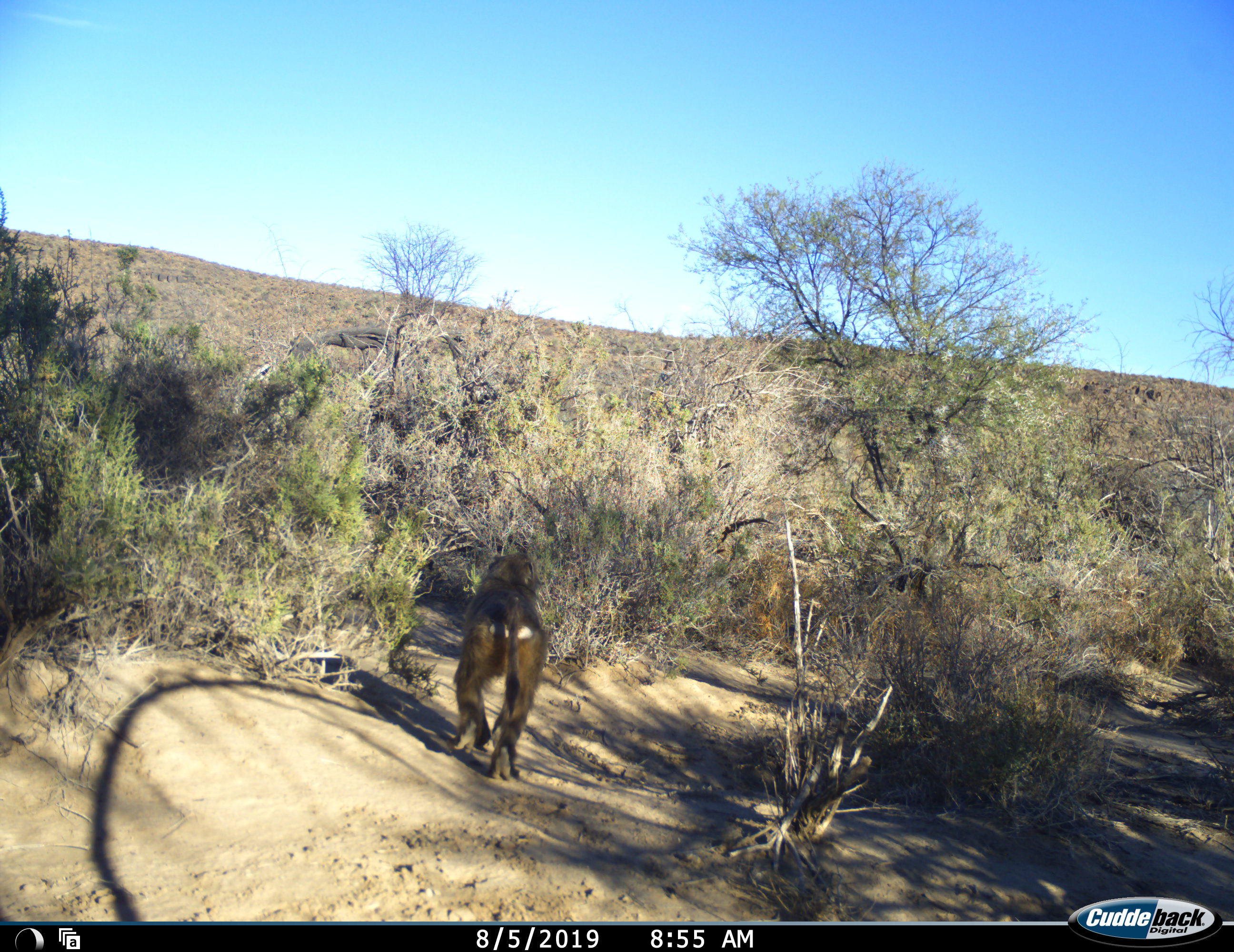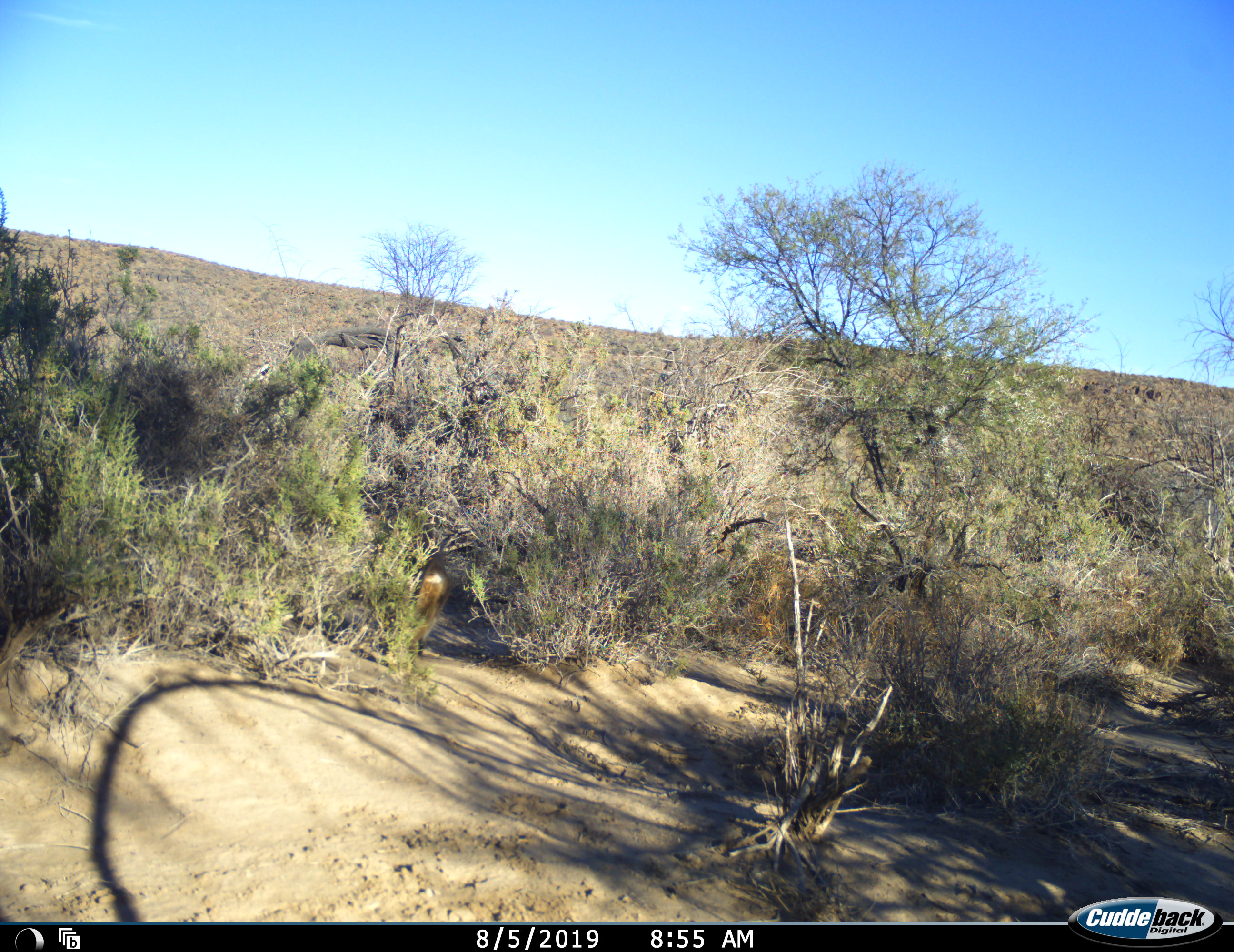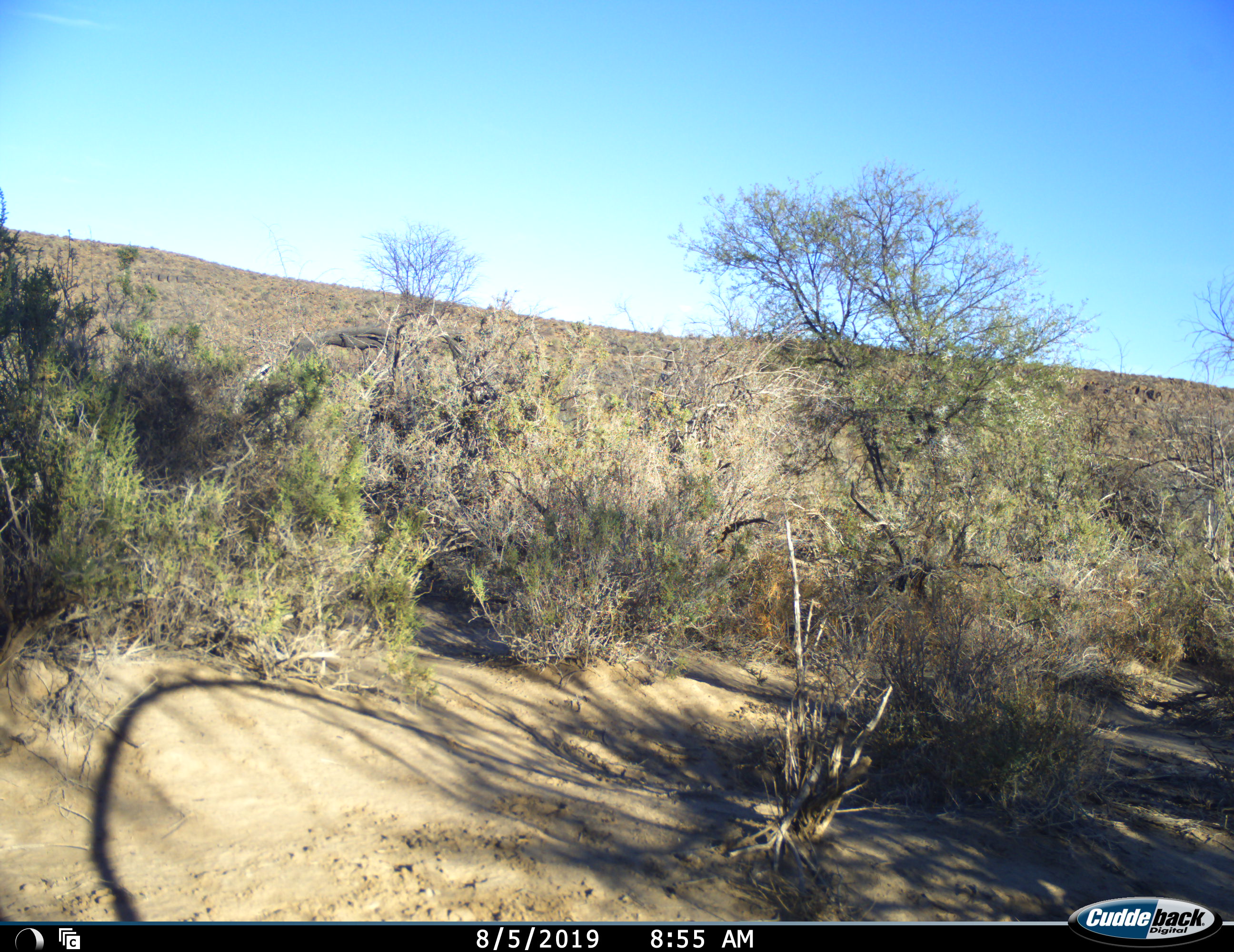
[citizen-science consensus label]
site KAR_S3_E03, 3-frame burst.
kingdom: Animalia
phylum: Chordata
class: Mammalia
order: Primates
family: Cercopithecidae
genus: Papio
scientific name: Papio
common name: baboon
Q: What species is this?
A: Baboon (Papio).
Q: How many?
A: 1.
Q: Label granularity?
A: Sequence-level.